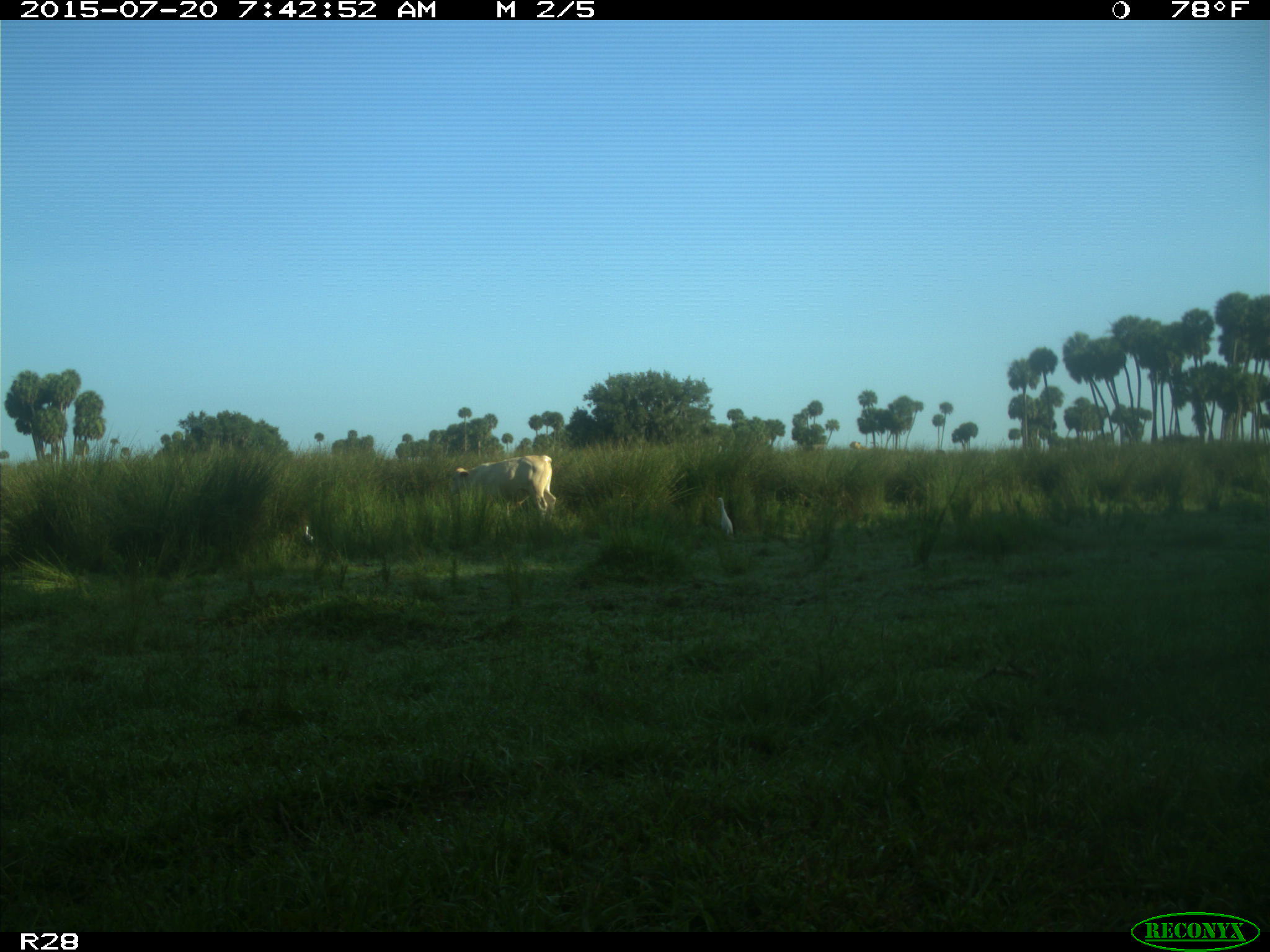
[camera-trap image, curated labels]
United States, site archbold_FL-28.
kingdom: Animalia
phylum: Chordata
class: Mammalia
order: Artiodactyla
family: Bovidae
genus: Bos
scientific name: Bos taurus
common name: domestic cow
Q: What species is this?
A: Bos taurus (domestic cow).